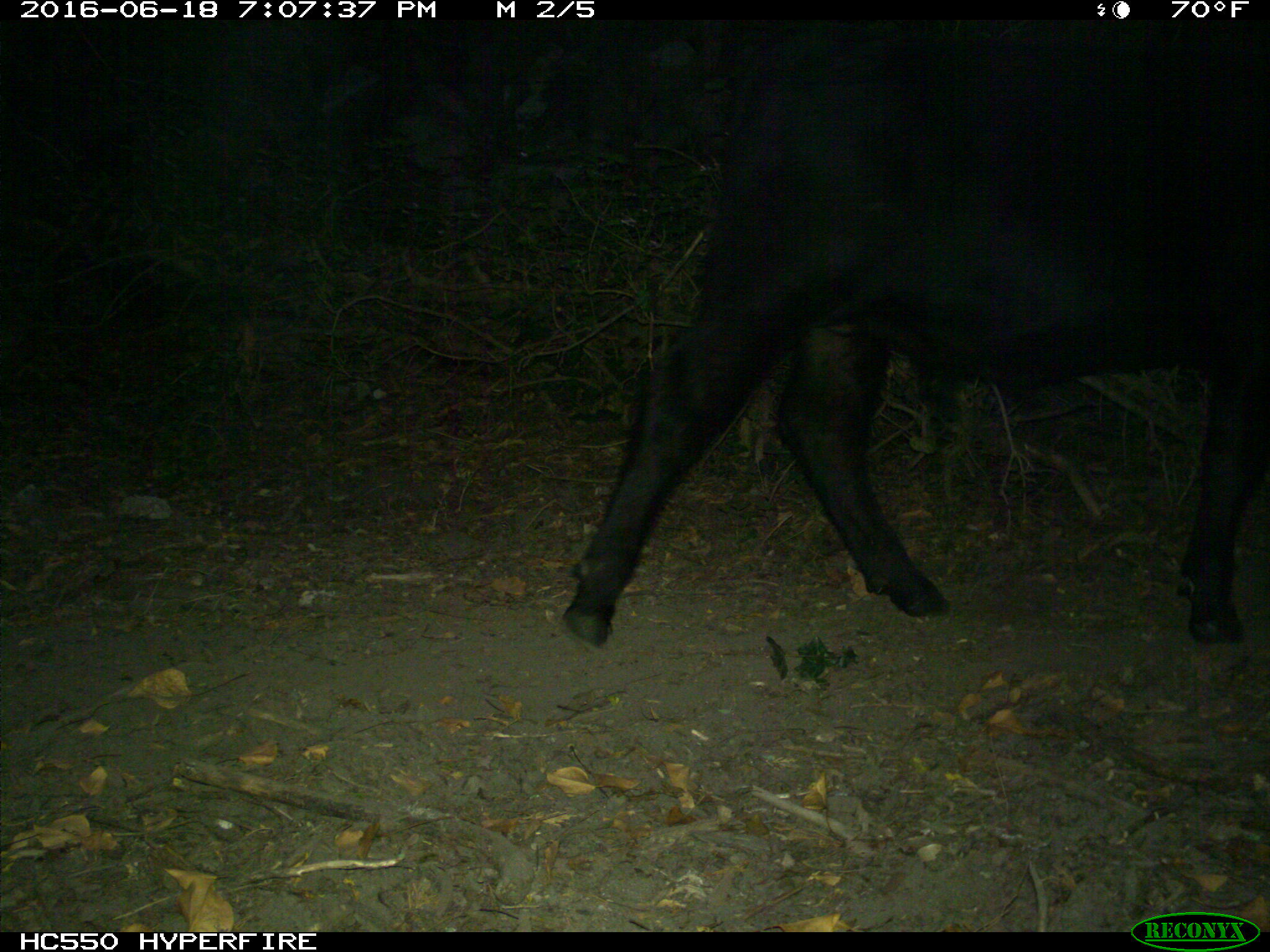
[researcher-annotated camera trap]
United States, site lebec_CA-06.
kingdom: Animalia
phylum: Chordata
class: Mammalia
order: Artiodactyla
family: Bovidae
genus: Bos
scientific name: Bos taurus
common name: domestic cow